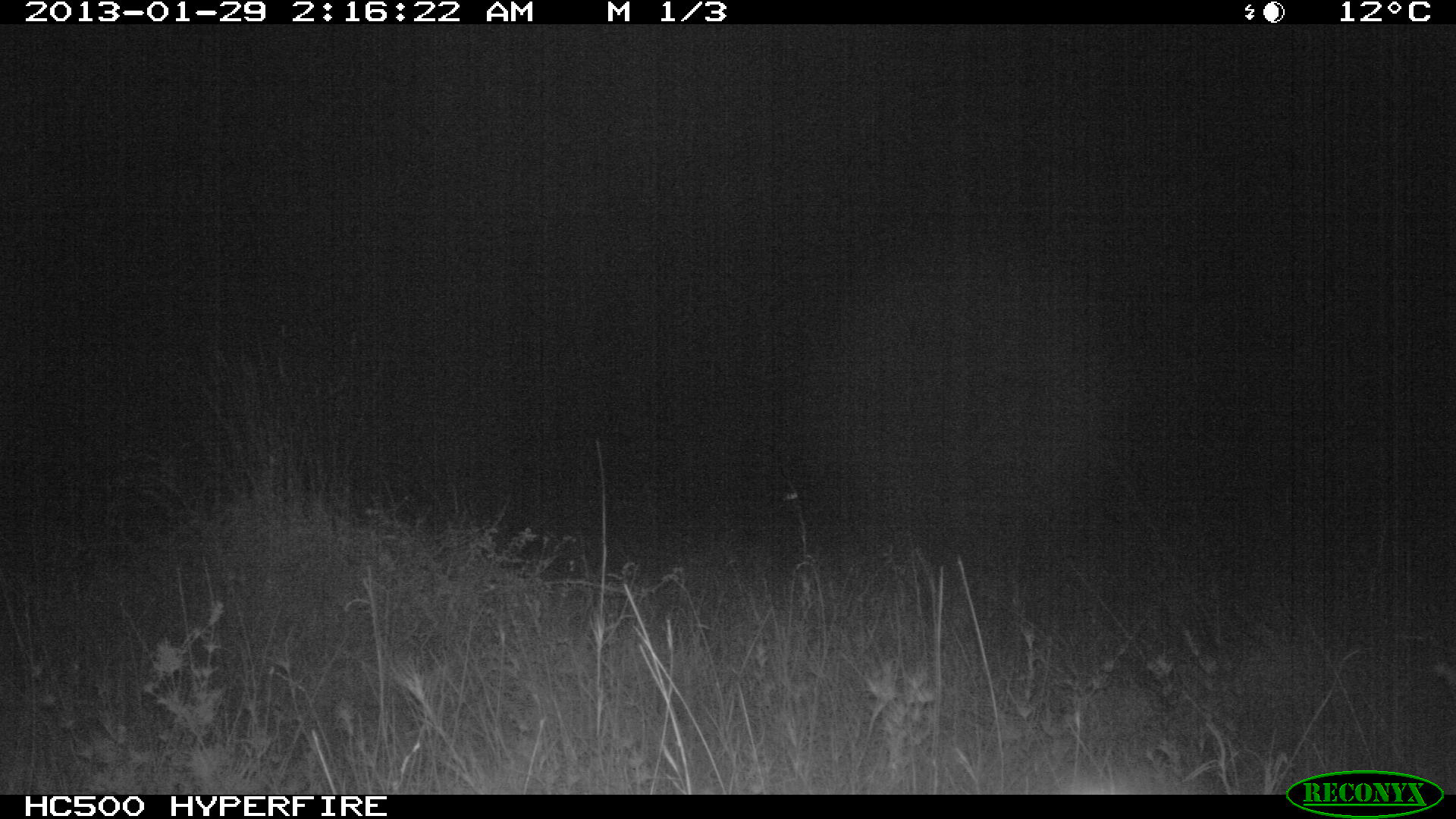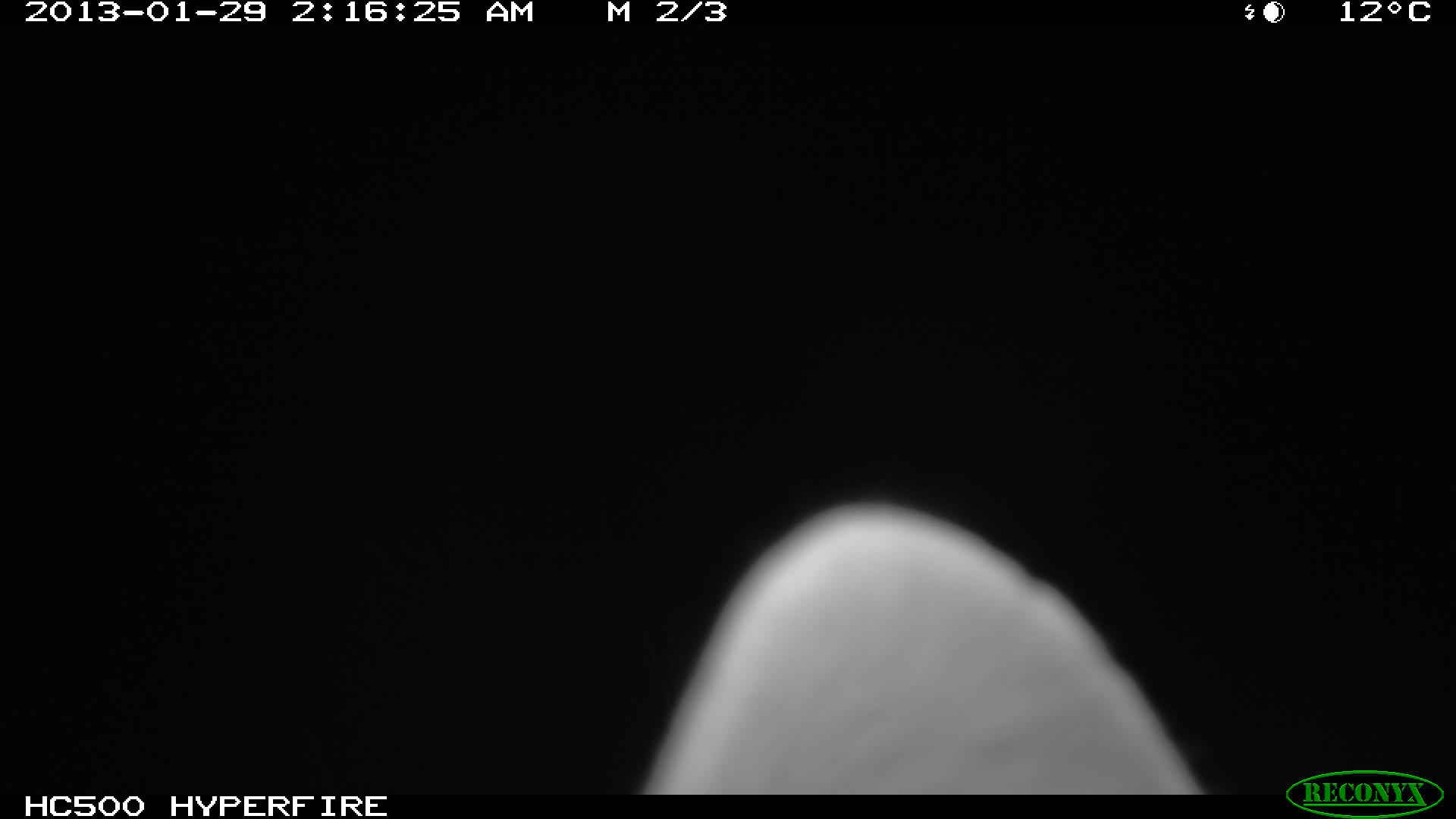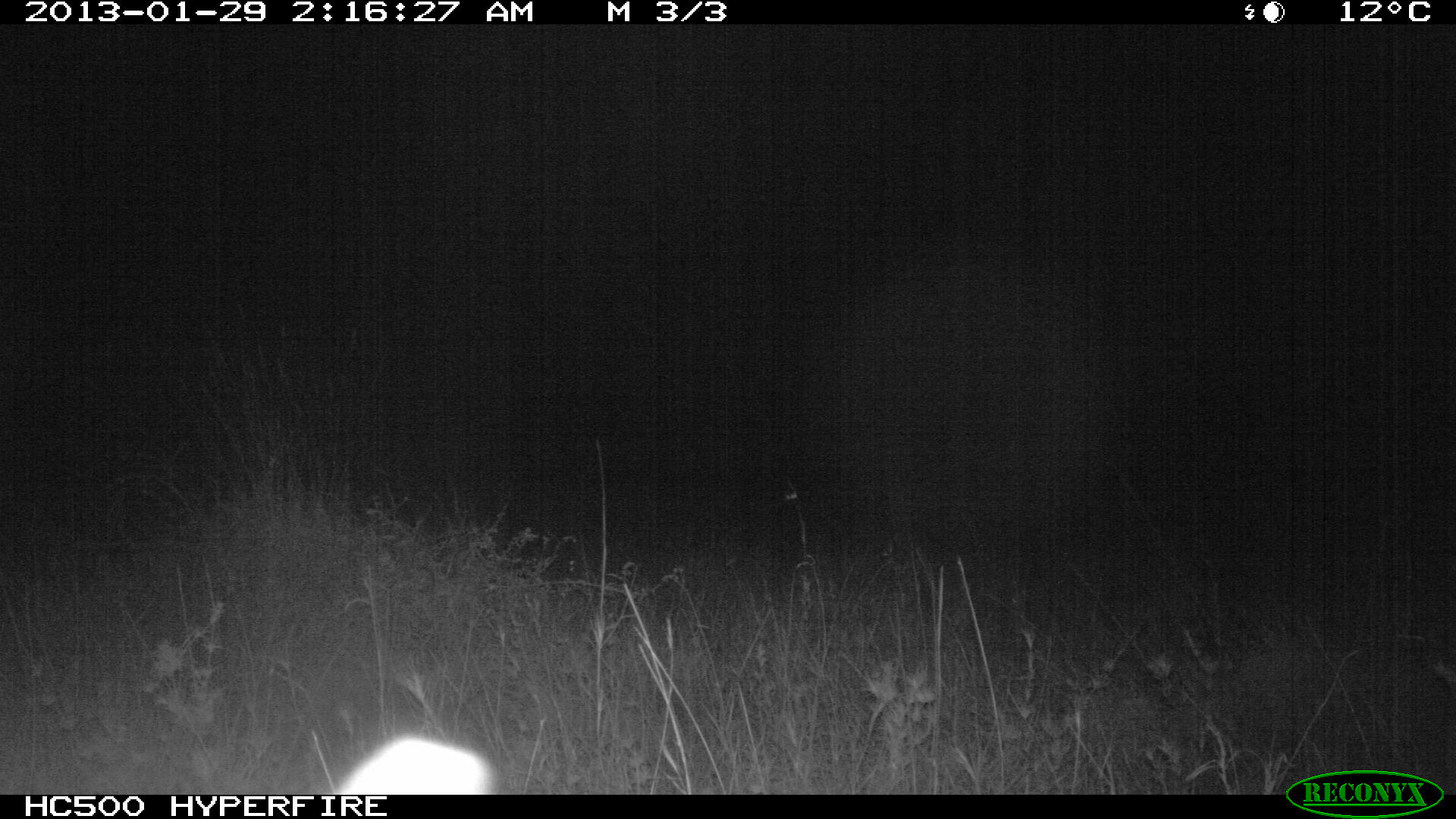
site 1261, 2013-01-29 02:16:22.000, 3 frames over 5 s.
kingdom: Animalia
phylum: Chordata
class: Mammalia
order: Carnivora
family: Felidae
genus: Felis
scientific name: Felis silvestris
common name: european wildcat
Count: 1.